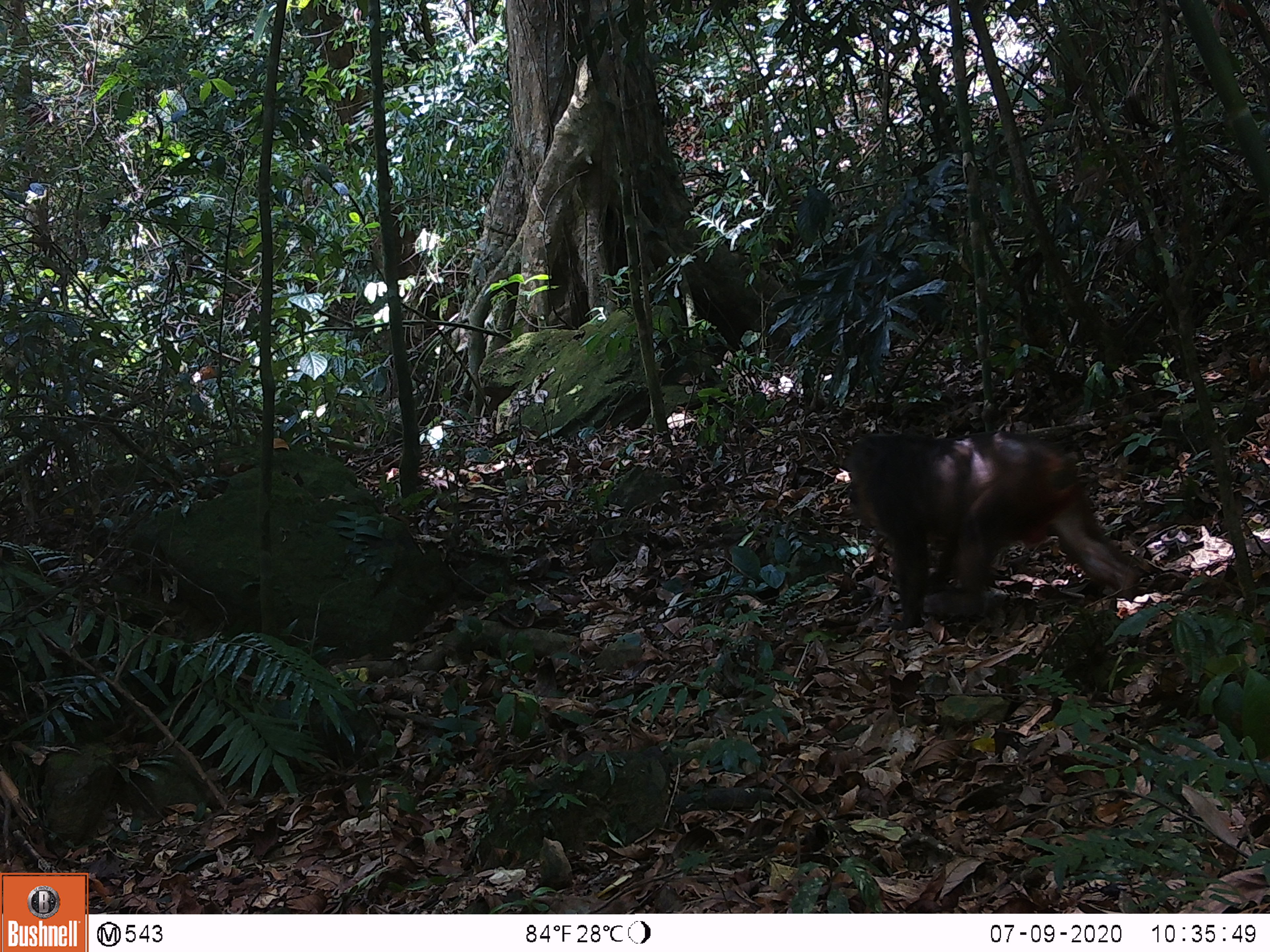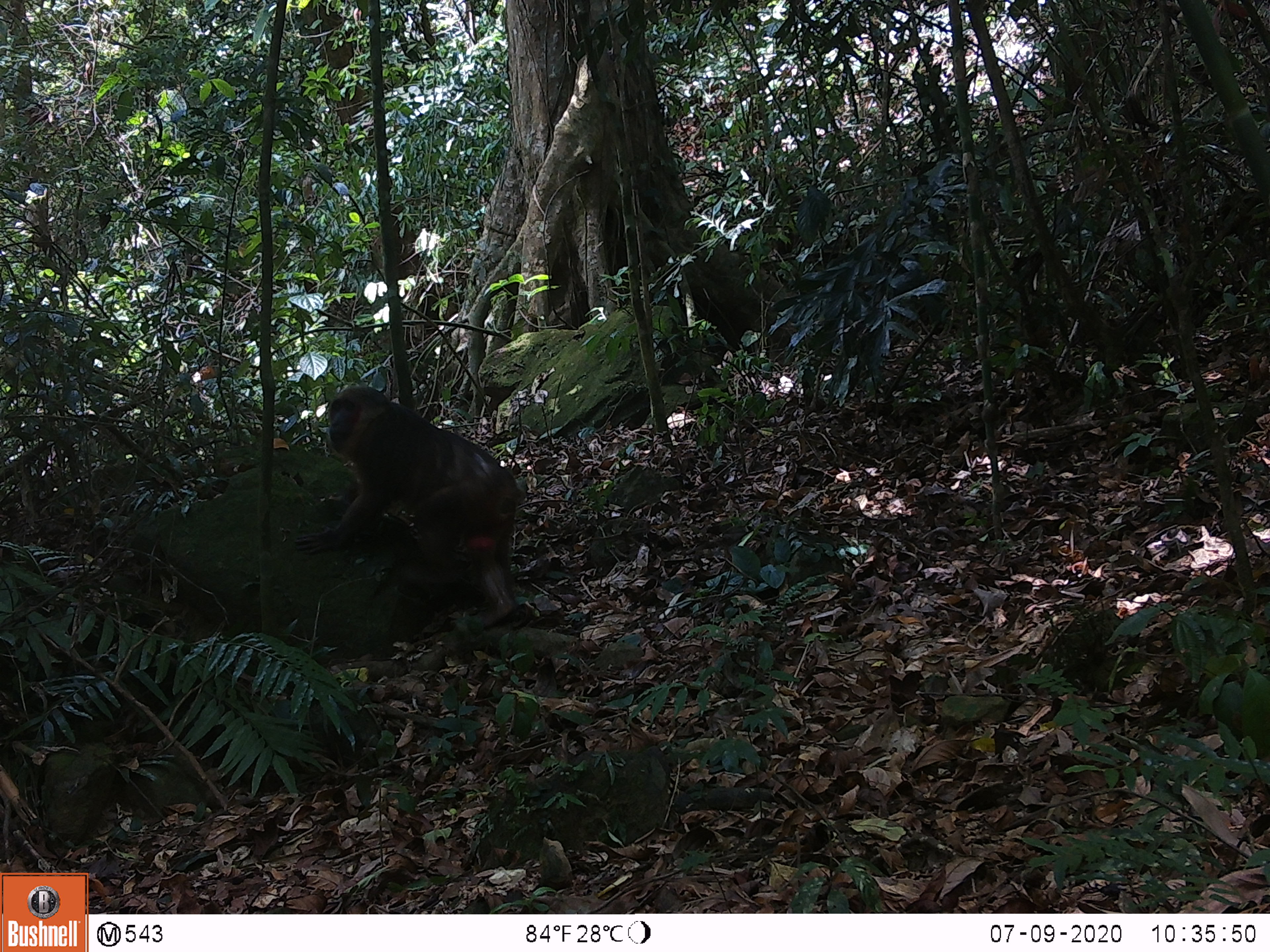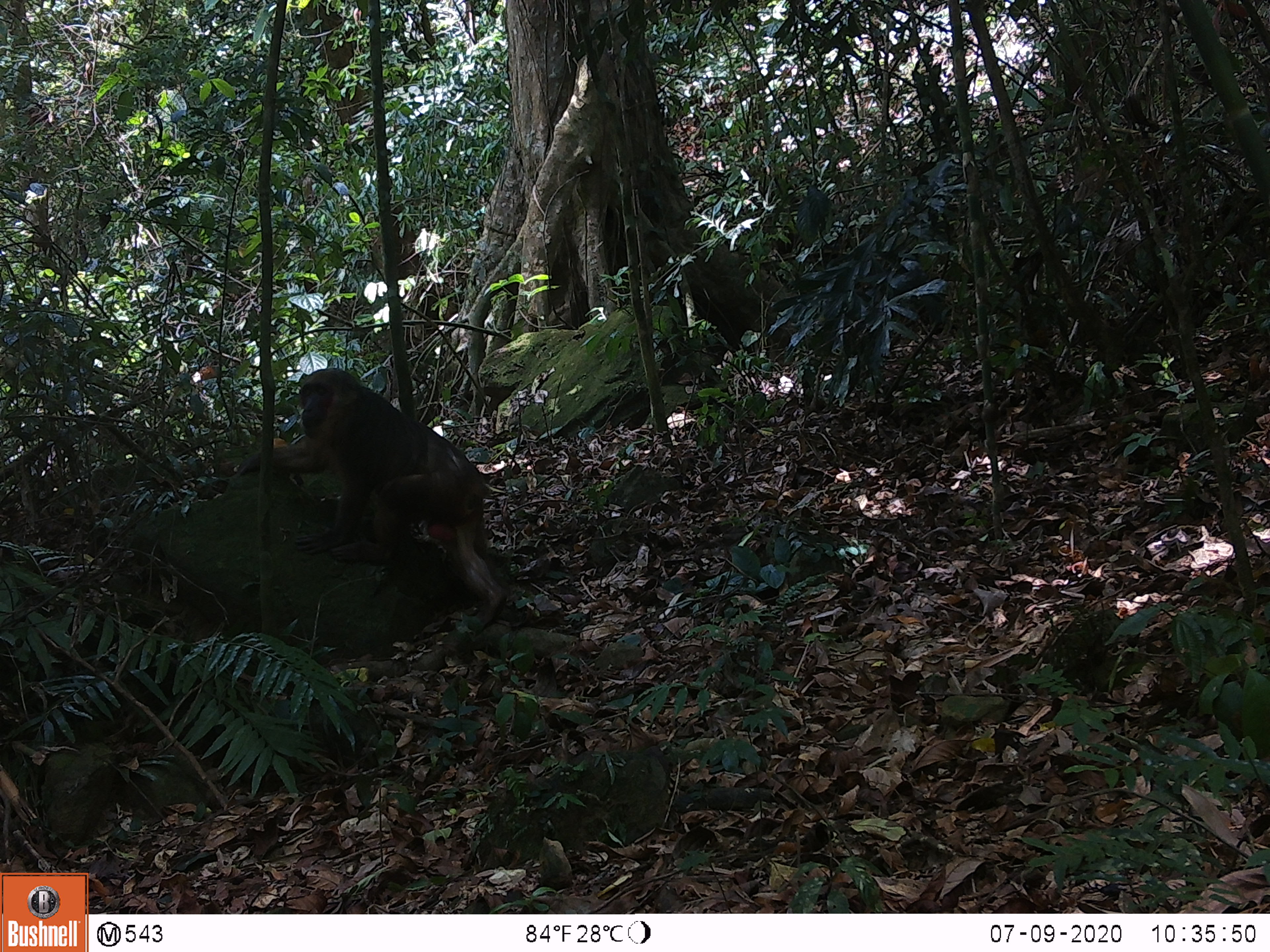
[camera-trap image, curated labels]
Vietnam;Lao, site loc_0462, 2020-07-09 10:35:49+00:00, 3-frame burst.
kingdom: Animalia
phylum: Chordata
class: Mammalia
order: Primates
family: Cercopithecidae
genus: Macaca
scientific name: Macaca arctoides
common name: stump-tailed macaque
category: stump tailed macaque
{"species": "stump tailed macaque (stump-tailed macaque) (Macaca arctoides)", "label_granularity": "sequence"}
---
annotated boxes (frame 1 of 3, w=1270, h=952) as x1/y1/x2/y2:
stump tailed macaque: 844/431/1146/632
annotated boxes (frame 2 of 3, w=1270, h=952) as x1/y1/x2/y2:
stump tailed macaque: 292/384/520/634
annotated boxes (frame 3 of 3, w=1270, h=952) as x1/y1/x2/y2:
stump tailed macaque: 235/366/509/631